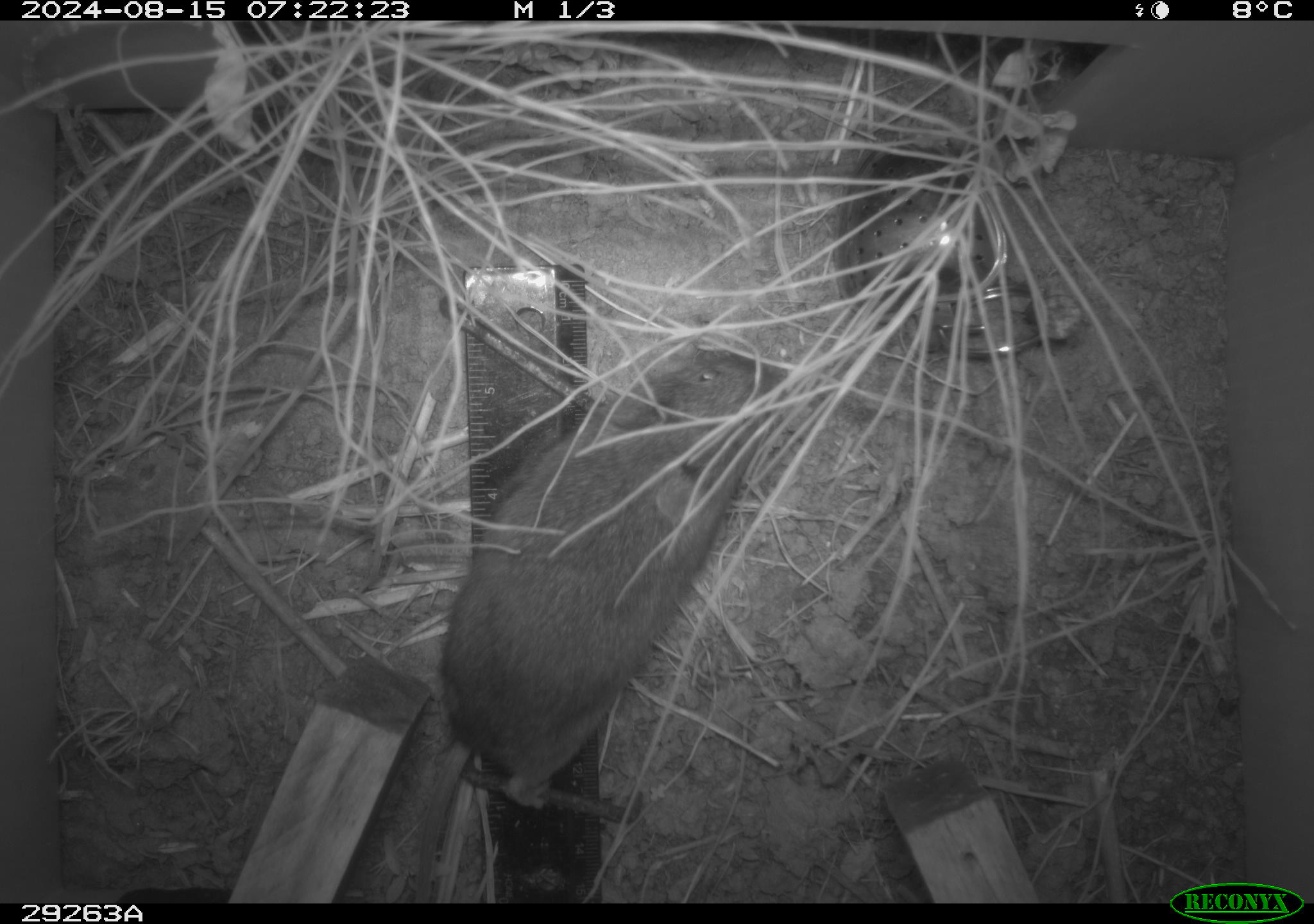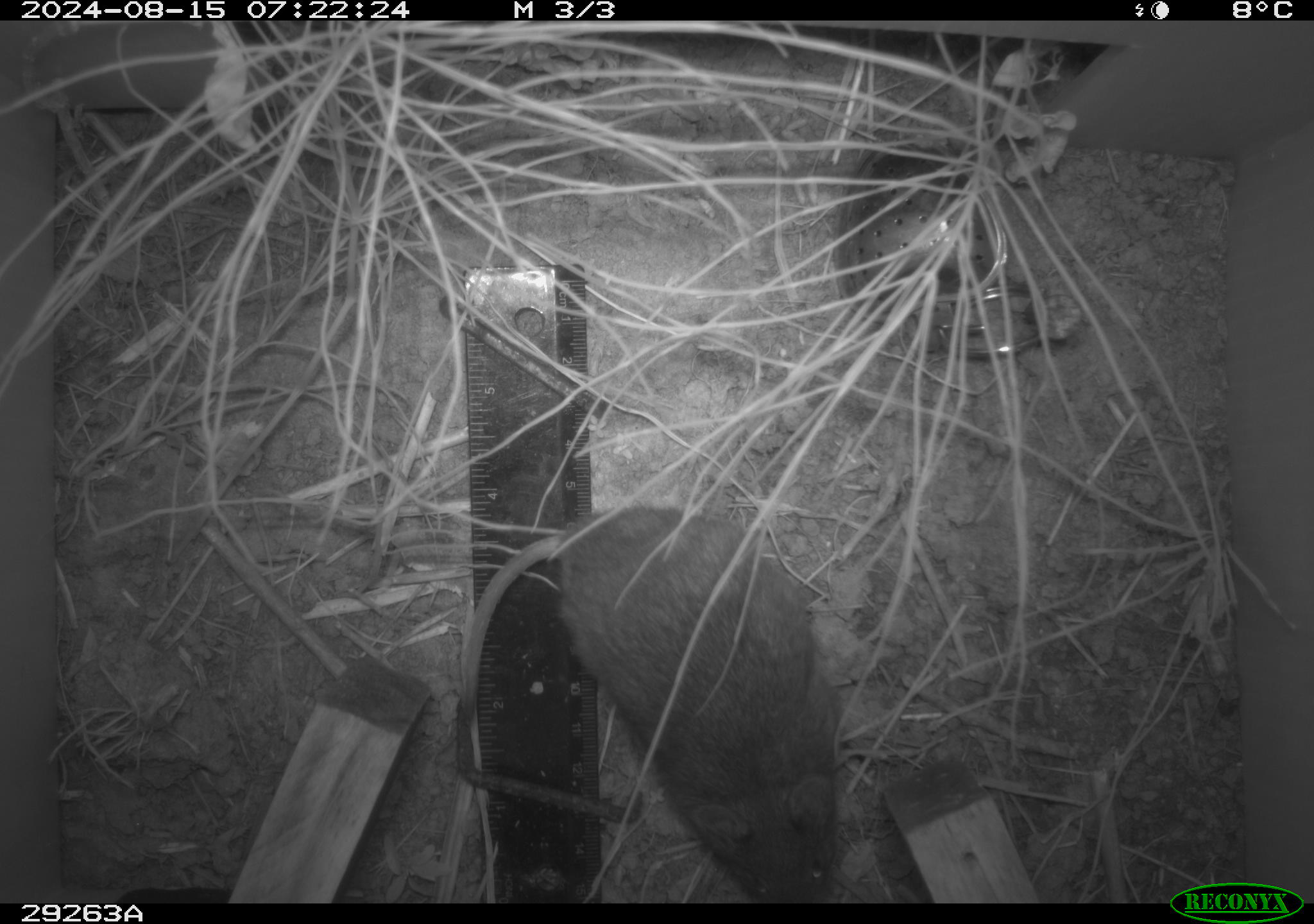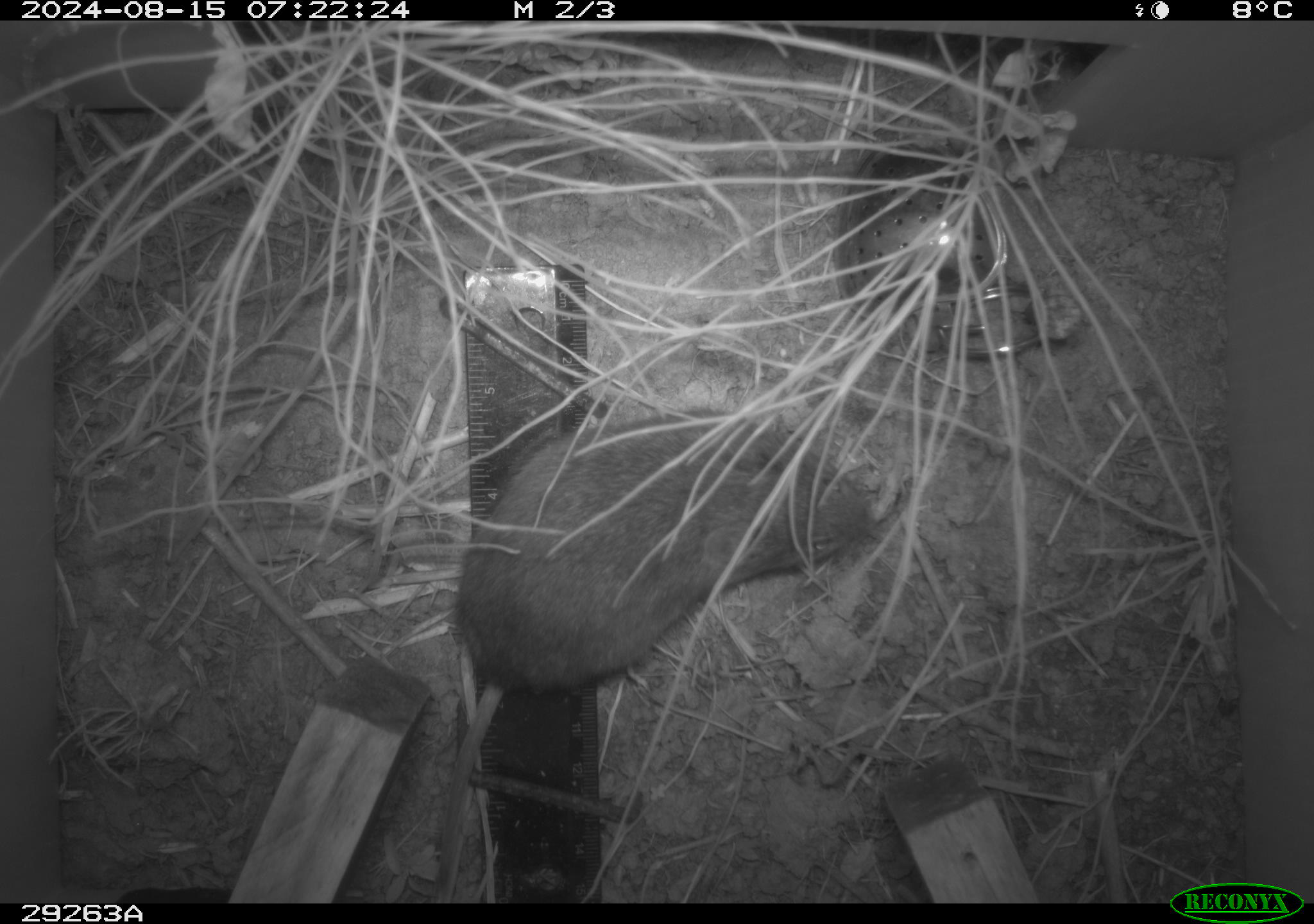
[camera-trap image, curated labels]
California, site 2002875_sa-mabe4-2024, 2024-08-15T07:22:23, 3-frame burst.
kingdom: Animalia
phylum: Chordata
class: Mammalia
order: Rodentia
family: Cricetidae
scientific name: Arvicolinae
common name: voles, lemmings, and muskrats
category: arvicolinae subfamily